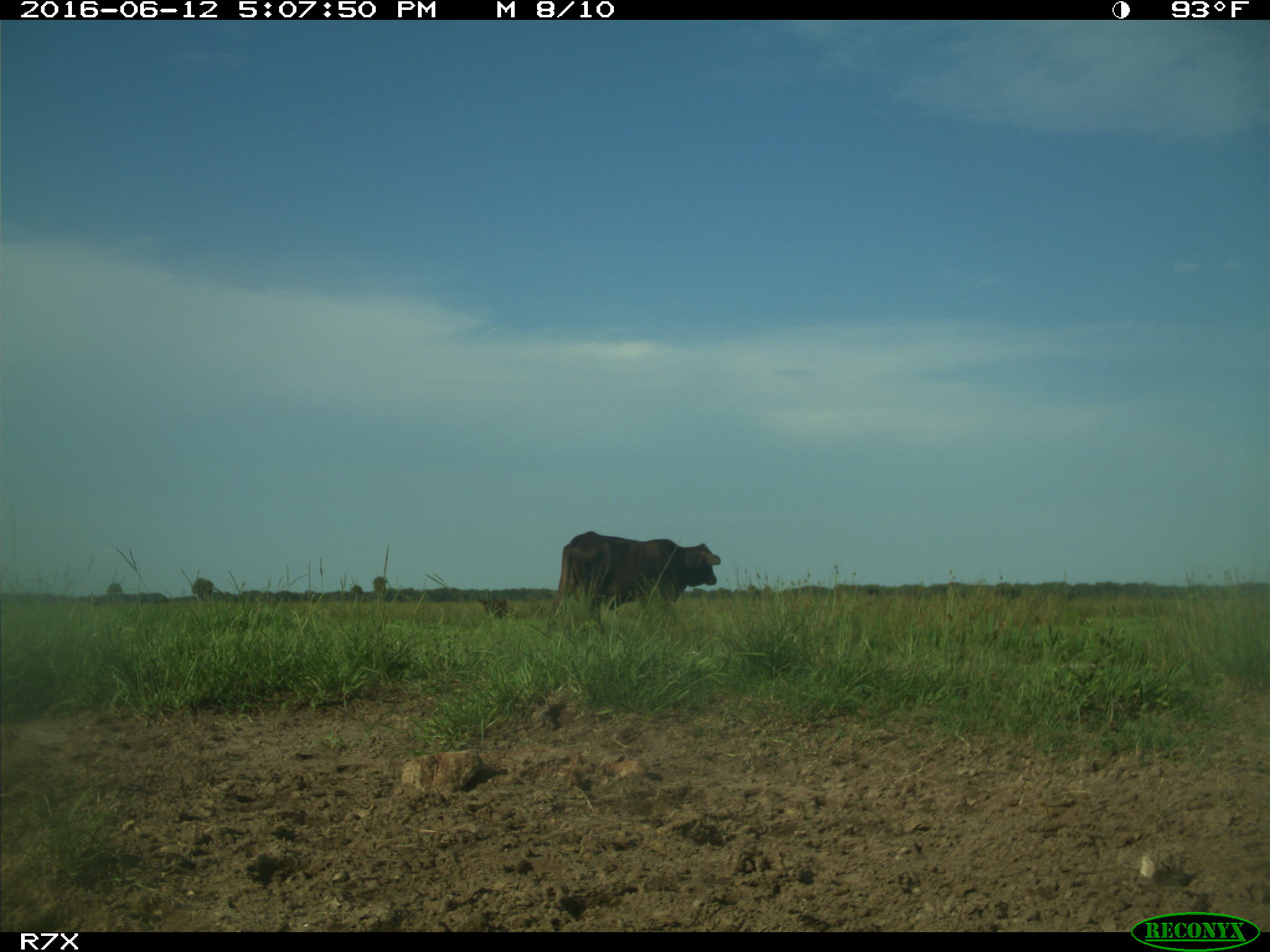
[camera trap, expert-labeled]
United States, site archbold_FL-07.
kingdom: Animalia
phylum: Chordata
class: Mammalia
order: Artiodactyla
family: Bovidae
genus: Bos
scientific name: Bos taurus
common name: domestic cow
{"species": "Bos taurus (domestic cow)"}